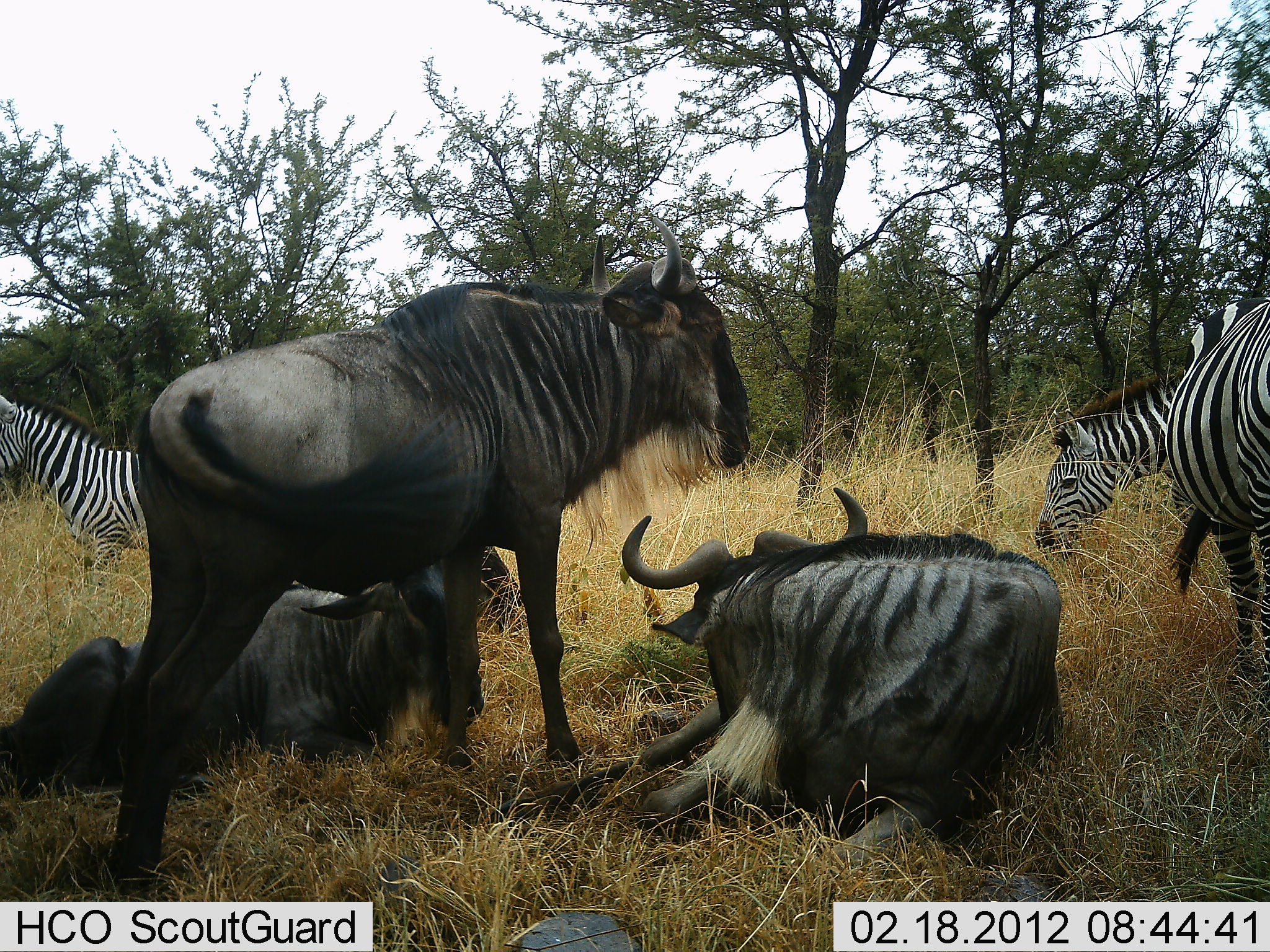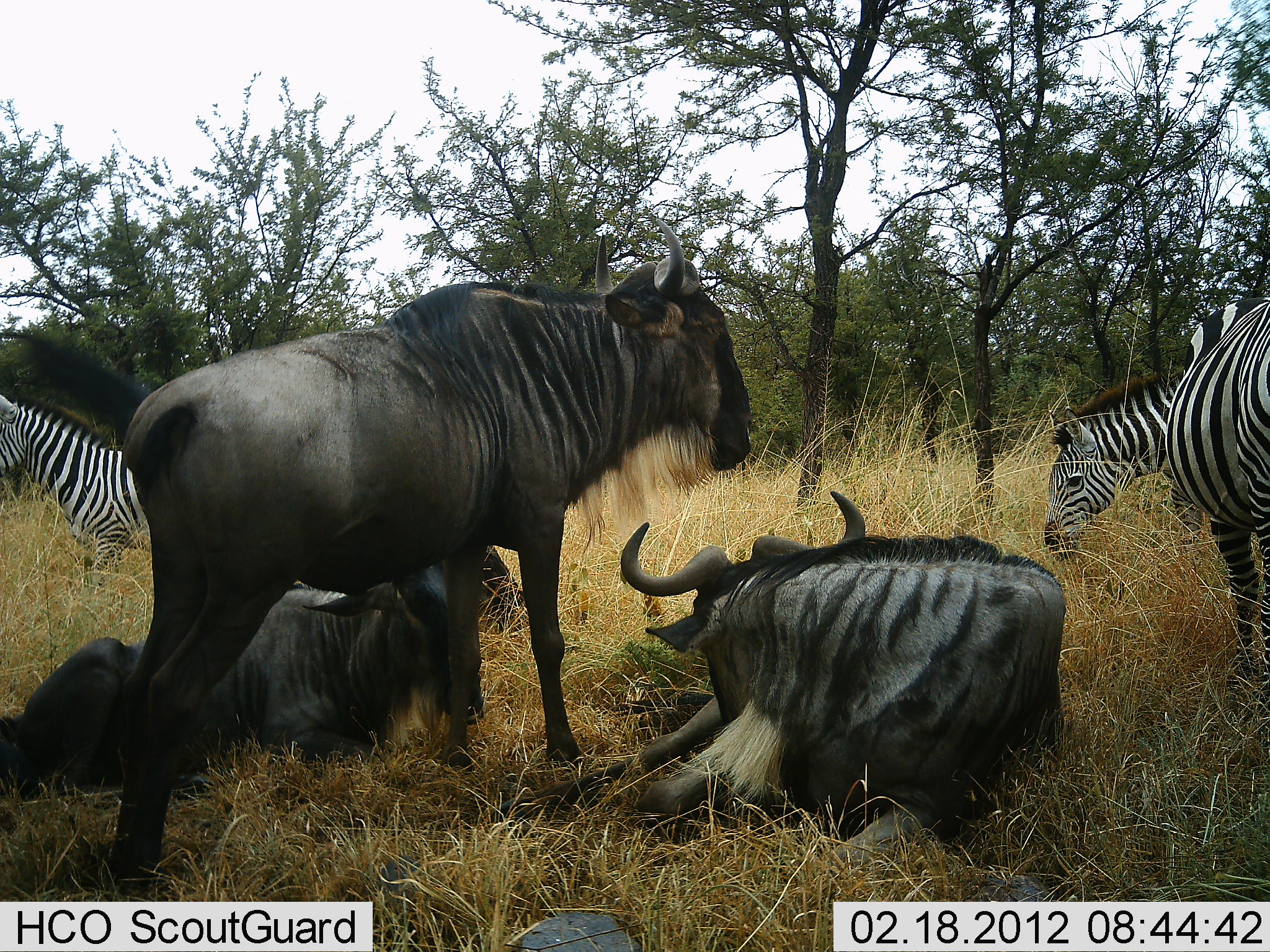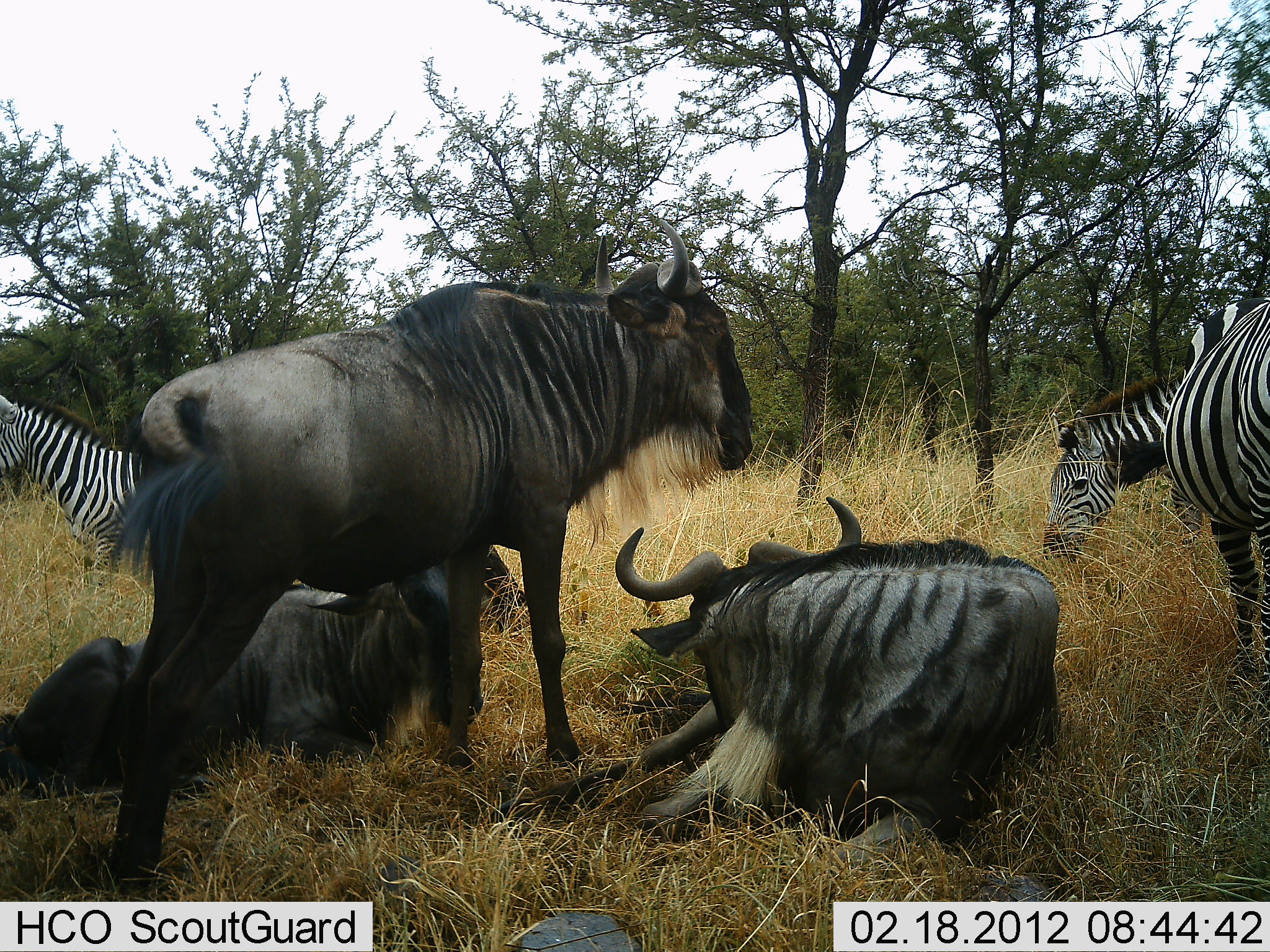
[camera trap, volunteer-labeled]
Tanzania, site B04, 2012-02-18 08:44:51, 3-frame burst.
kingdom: Animalia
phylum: Chordata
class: Mammalia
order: Artiodactyla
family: Bovidae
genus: Connochaetes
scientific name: Connochaetes taurinus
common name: blue wildebeest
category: wildebeest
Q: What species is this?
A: Wildebeest (blue wildebeest) (Connochaetes taurinus).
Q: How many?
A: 3.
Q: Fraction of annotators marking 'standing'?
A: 80%.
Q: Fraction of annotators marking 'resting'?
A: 100%.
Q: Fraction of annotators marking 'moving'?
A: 7%.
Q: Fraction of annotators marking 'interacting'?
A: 7%.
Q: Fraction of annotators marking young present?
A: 0%.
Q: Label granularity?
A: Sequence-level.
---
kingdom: Animalia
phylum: Chordata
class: Mammalia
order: Perissodactyla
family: Equidae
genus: Equus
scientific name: Equus quagga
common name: plains zebra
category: zebra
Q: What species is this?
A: Zebra (plains zebra) (Equus quagga).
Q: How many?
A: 3.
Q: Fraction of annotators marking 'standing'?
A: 77%.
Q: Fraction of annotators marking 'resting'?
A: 0%.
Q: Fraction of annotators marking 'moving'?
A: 0%.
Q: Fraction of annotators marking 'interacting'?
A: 0%.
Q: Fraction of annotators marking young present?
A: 0%.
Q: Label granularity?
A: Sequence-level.